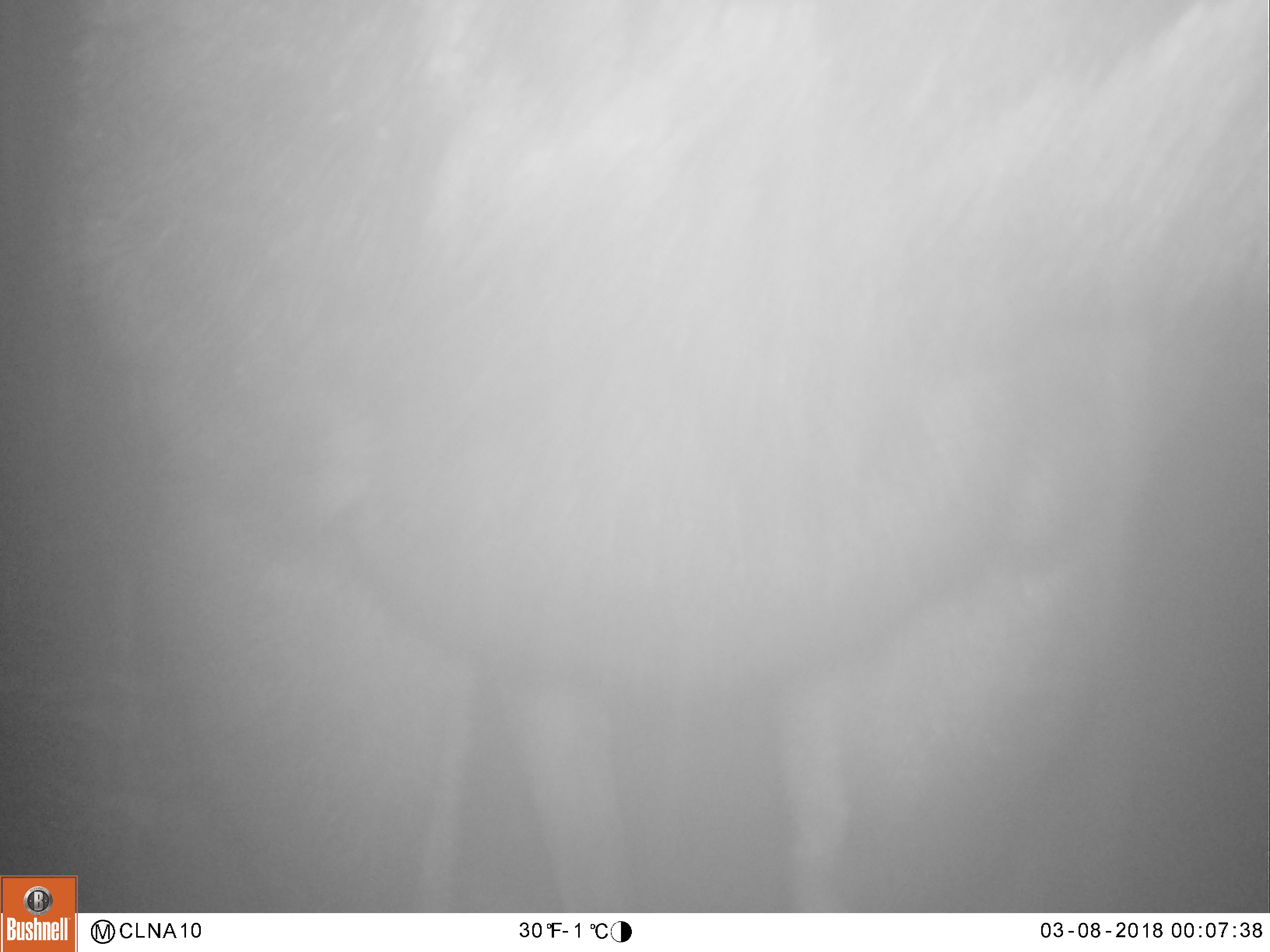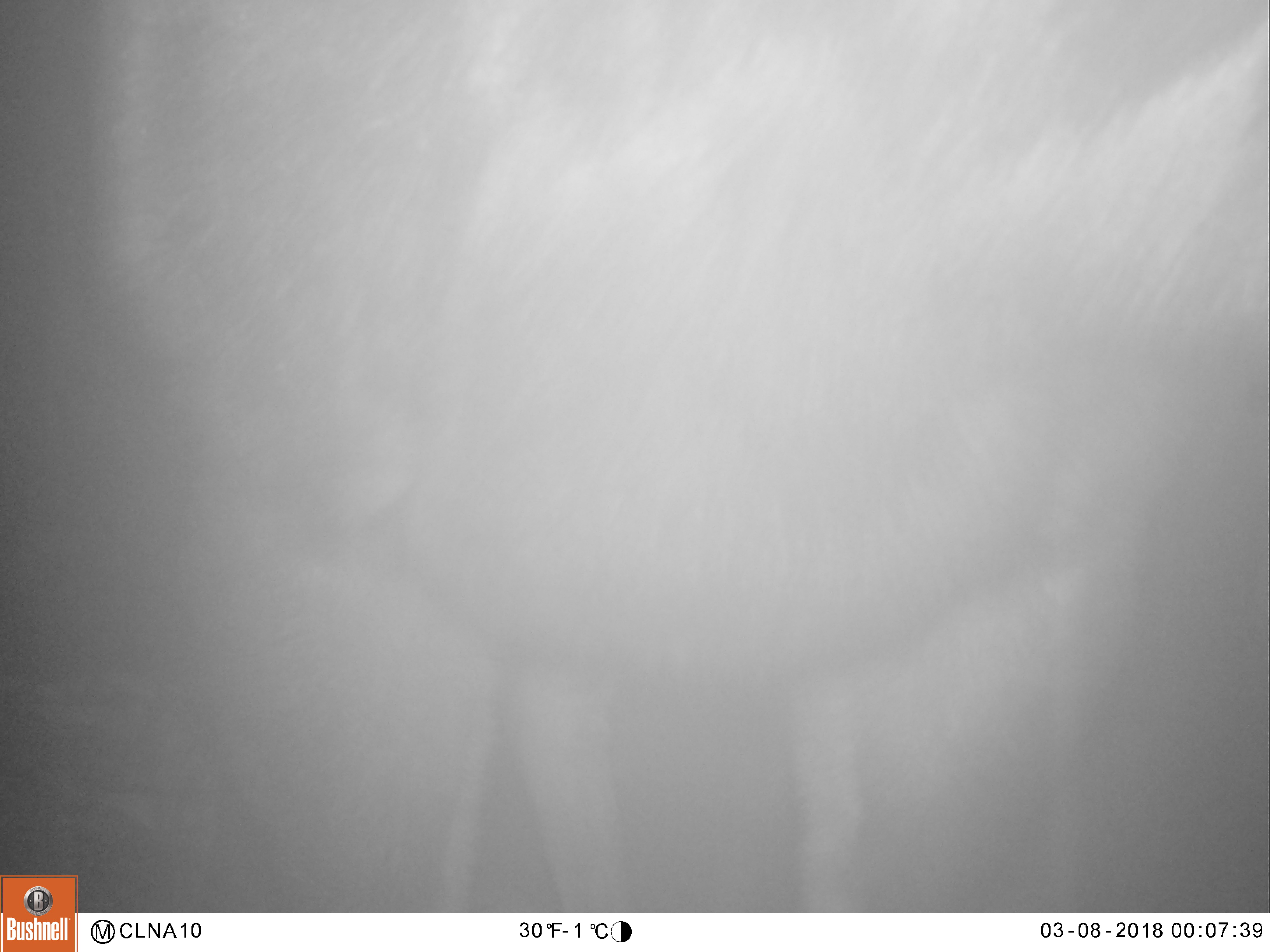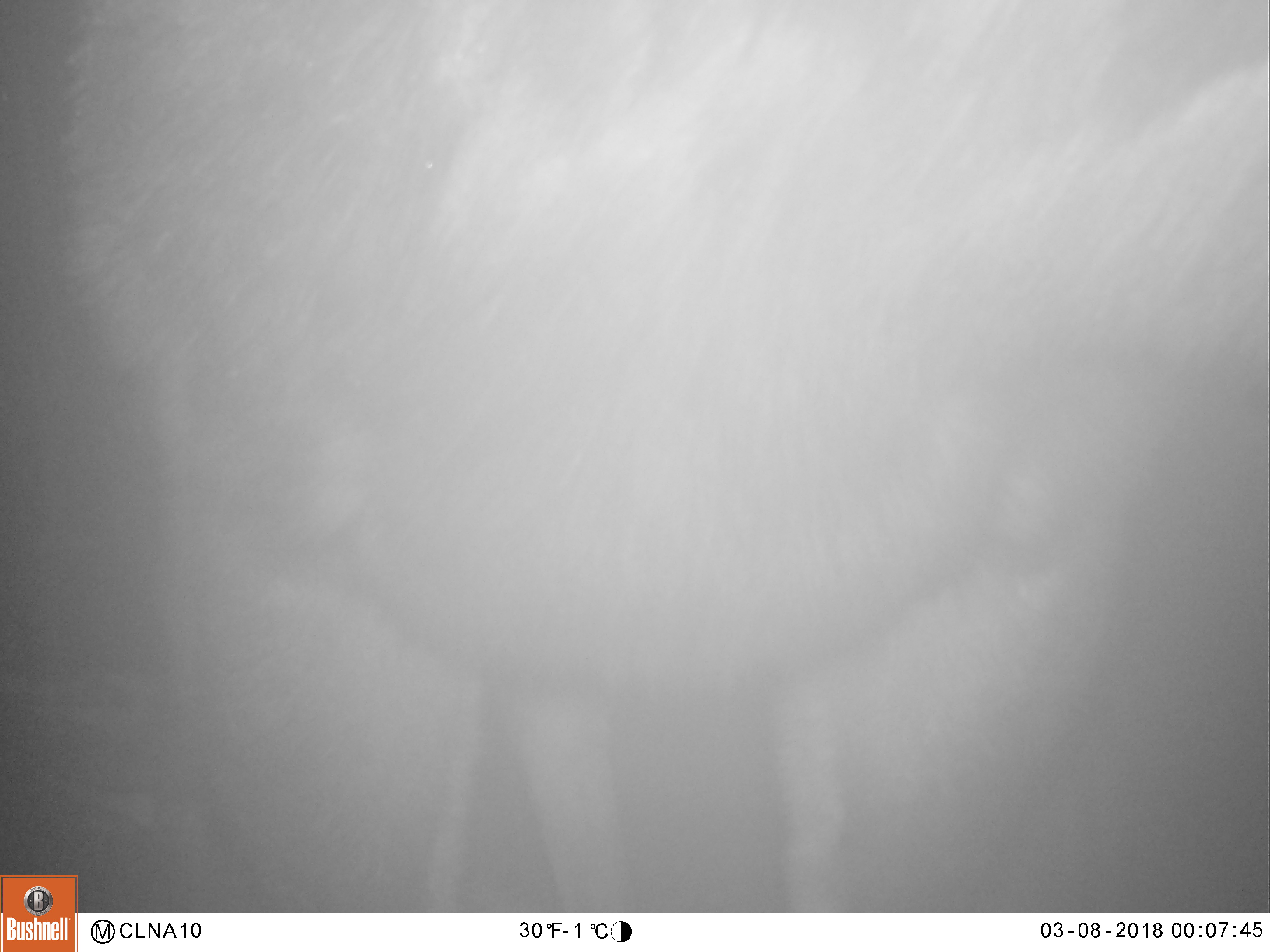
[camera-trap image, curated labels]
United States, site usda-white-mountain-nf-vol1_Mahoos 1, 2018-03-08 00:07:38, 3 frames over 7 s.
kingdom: Animalia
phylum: Chordata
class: Mammalia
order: Artiodactyla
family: Cervidae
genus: Alces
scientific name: Alces alces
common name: moose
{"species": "moose (Alces alces)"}